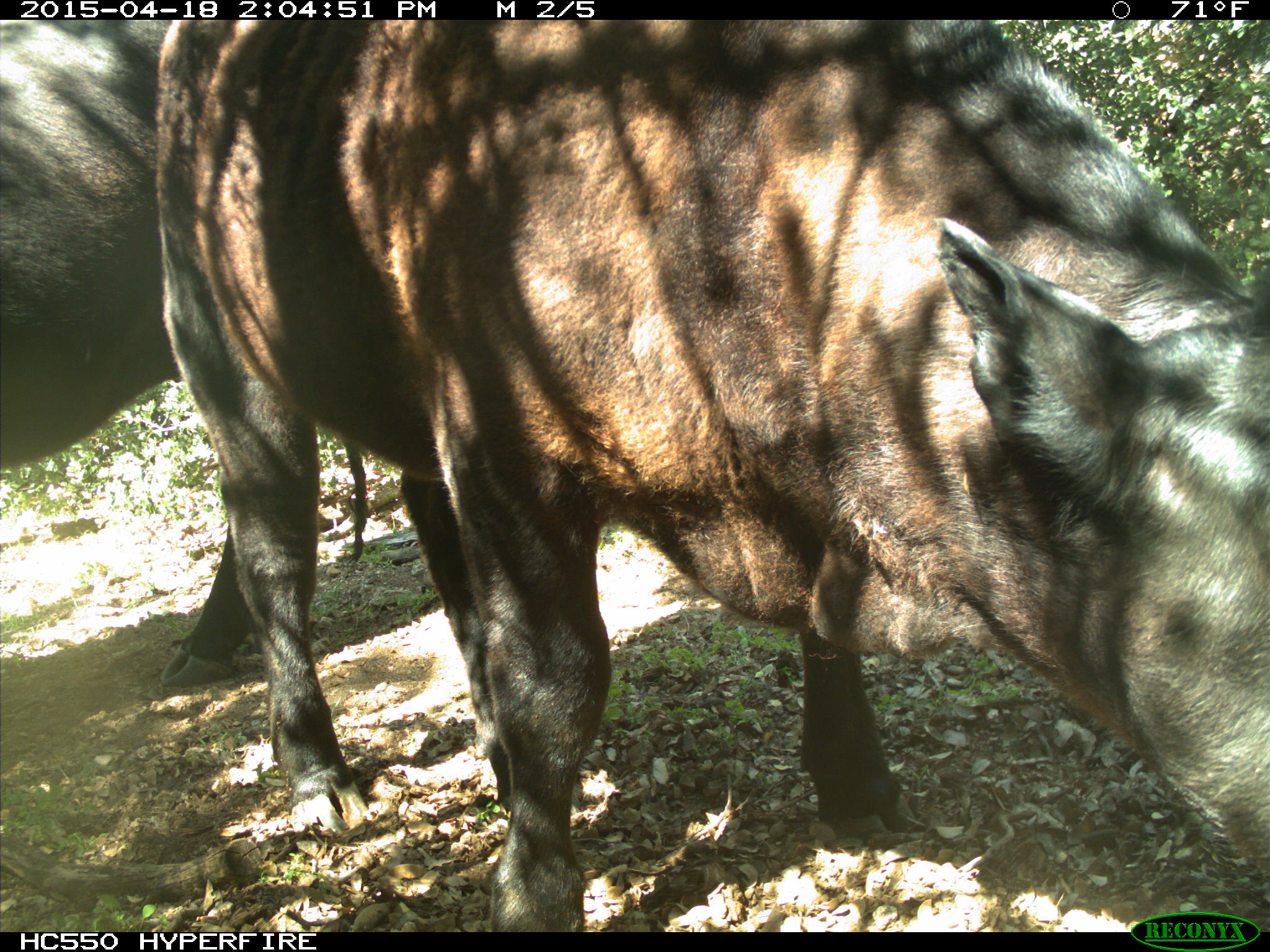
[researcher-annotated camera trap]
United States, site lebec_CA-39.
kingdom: Animalia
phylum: Chordata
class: Mammalia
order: Artiodactyla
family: Bovidae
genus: Bos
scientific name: Bos taurus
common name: domestic cow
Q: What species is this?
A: Bos taurus (domestic cow).